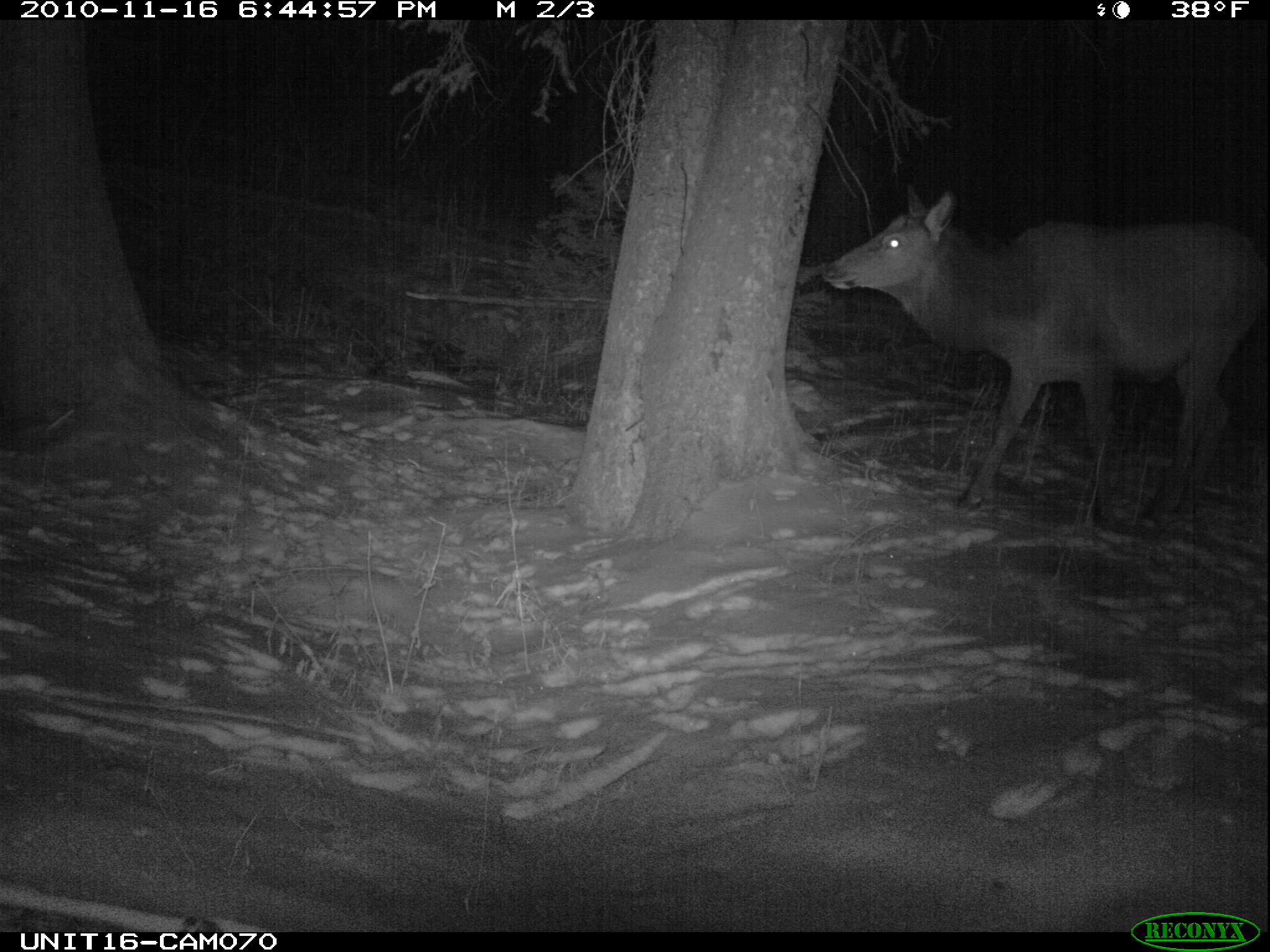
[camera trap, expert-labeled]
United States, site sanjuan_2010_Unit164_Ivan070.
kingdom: Animalia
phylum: Chordata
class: Mammalia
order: Artiodactyla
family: Cervidae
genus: Cervus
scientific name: Cervus elaphus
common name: red deer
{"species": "Cervus elaphus (red deer)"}